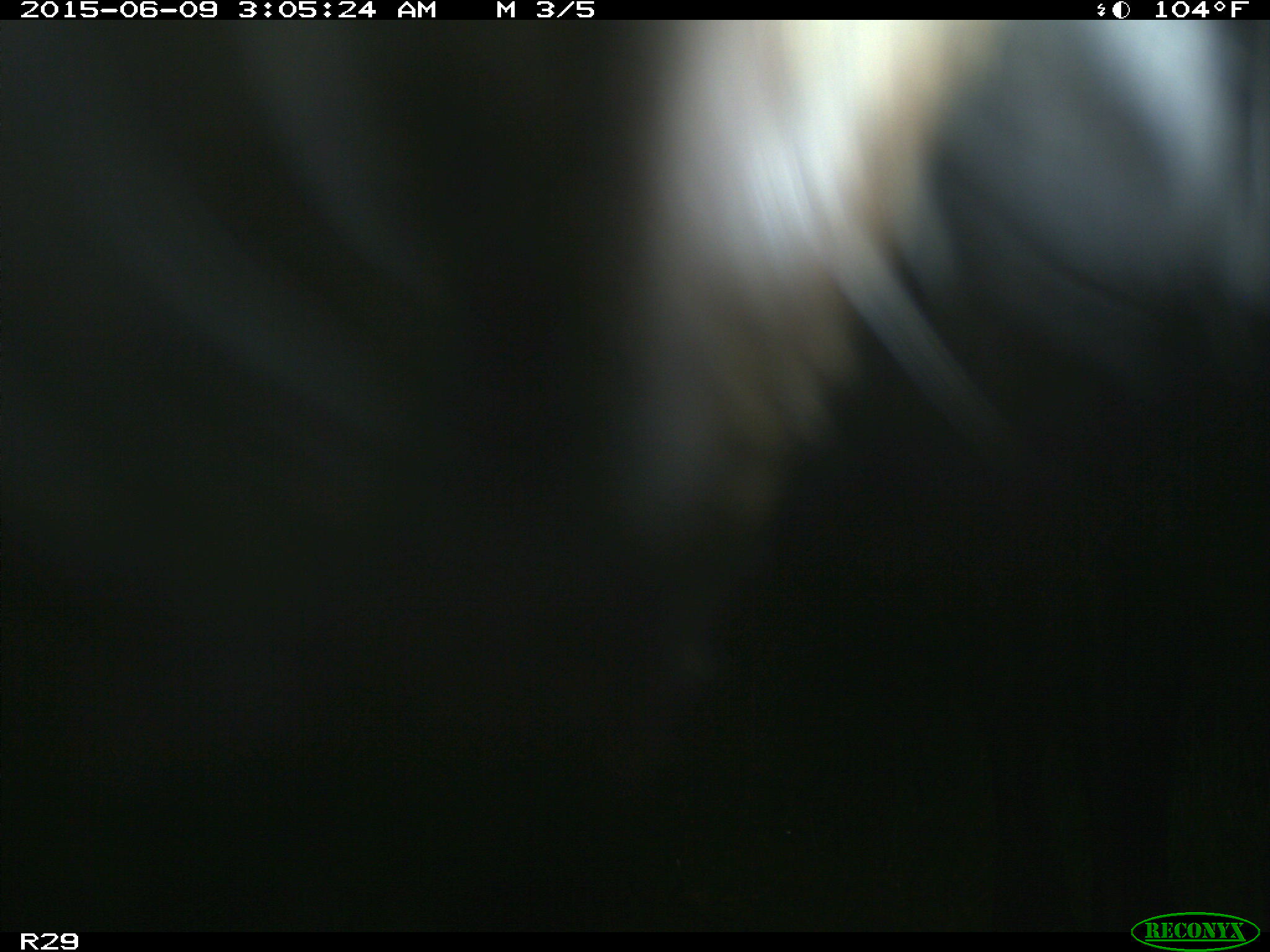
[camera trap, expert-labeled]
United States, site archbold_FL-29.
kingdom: Animalia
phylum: Chordata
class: Mammalia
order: Artiodactyla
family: Bovidae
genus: Bos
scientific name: Bos taurus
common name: domestic cow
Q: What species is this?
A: Bos taurus (domestic cow).